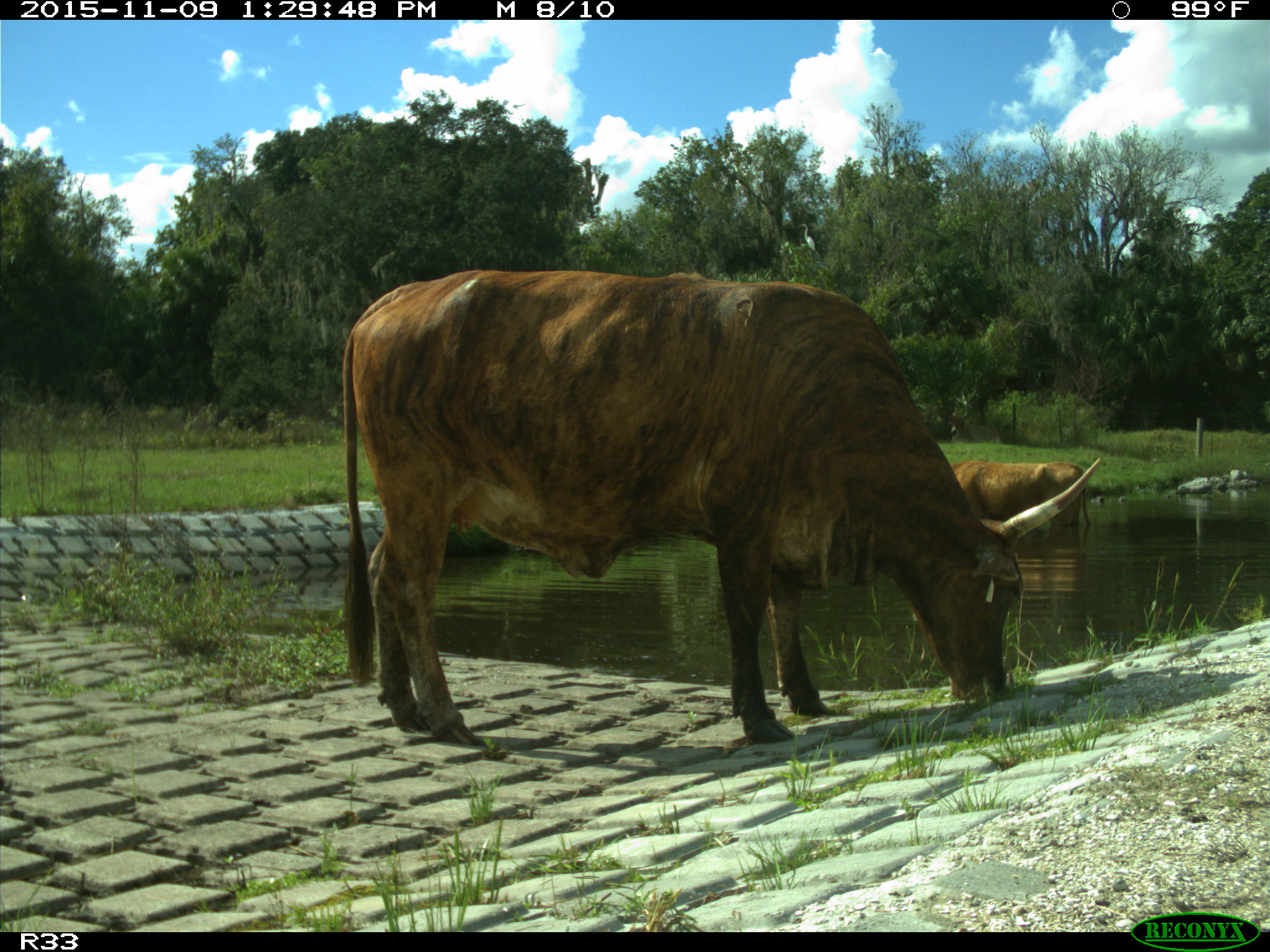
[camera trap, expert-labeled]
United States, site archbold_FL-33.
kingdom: Animalia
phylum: Chordata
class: Mammalia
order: Artiodactyla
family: Bovidae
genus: Bos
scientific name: Bos taurus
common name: domestic cow